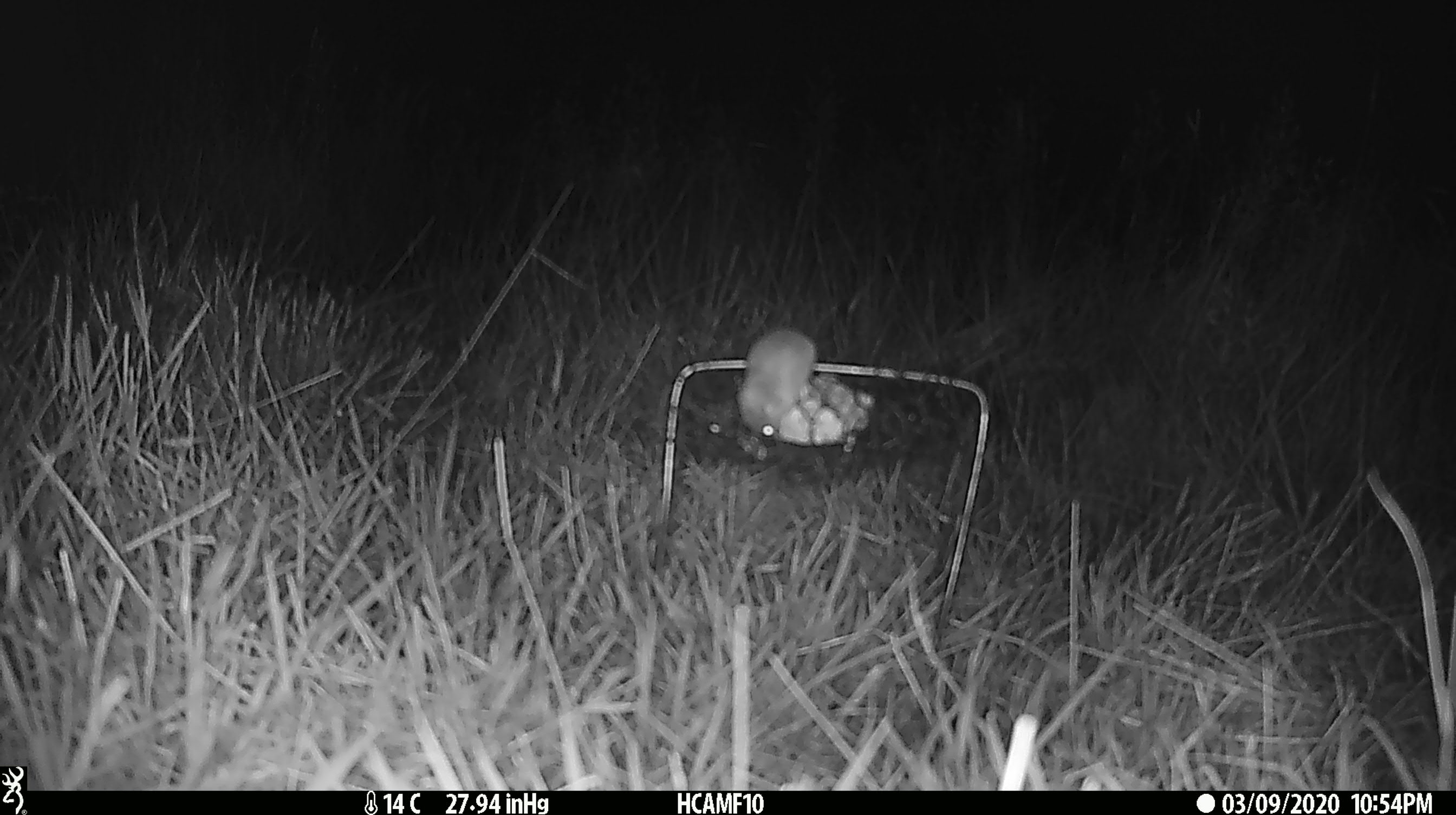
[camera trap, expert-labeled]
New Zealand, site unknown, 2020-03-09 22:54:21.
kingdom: Animalia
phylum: Chordata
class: Mammalia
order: Rodentia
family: Muridae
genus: Mus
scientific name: Mus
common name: mouse